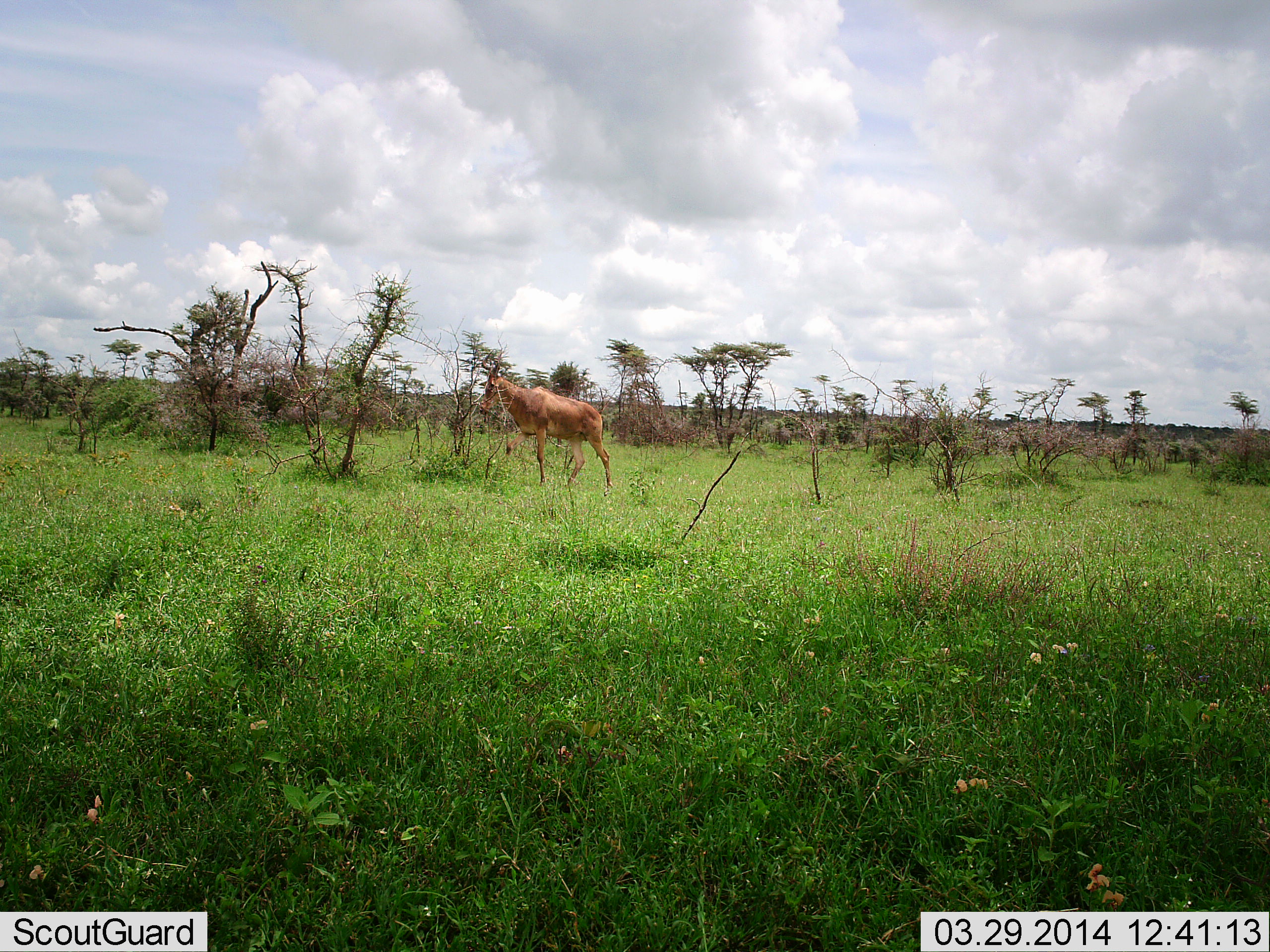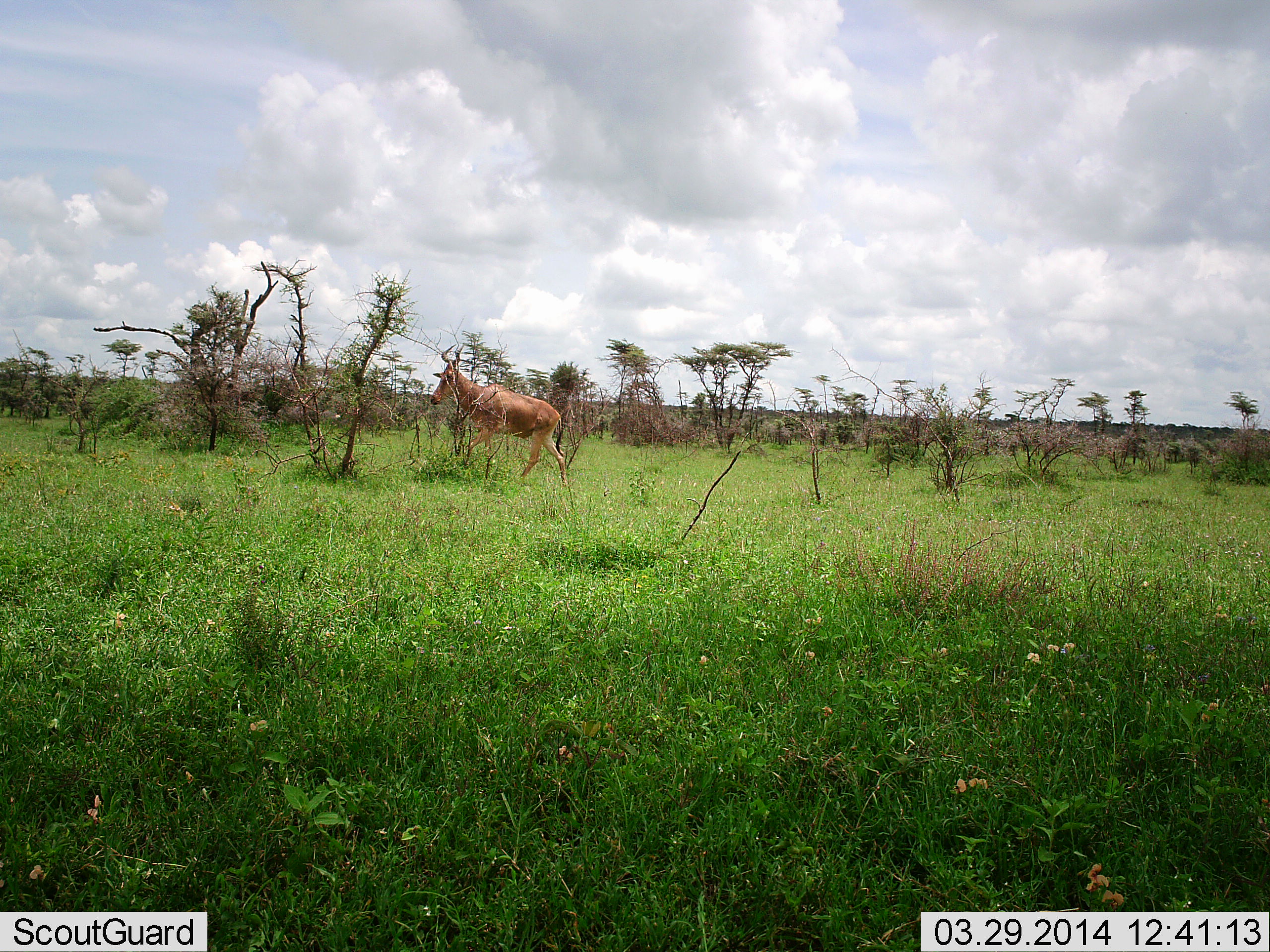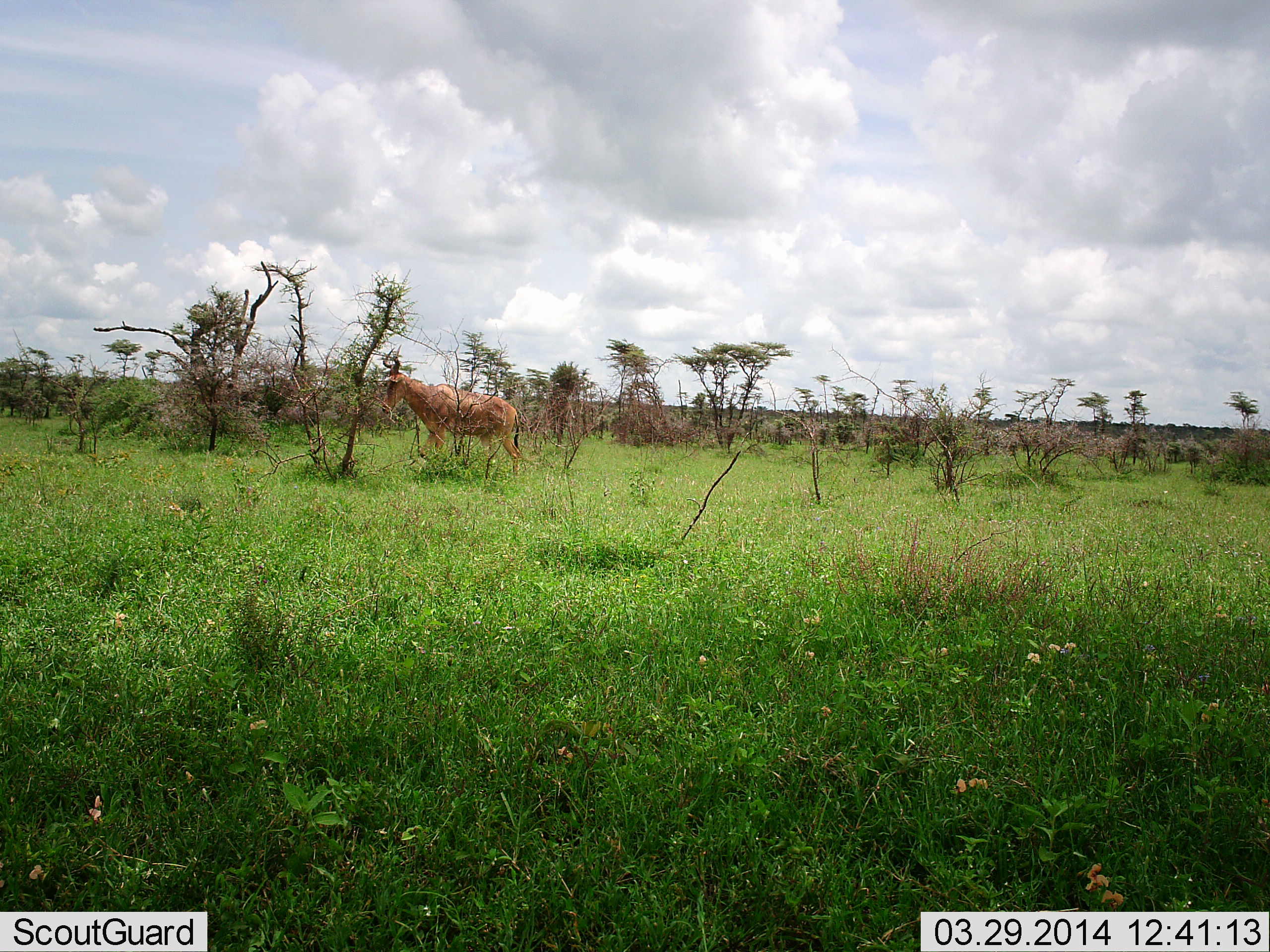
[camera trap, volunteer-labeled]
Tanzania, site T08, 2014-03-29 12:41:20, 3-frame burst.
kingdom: Animalia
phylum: Chordata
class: Mammalia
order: Artiodactyla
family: Bovidae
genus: Alcelaphus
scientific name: Alcelaphus buselaphus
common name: hartebeest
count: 1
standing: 30%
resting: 0%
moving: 90%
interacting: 0%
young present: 0%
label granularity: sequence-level